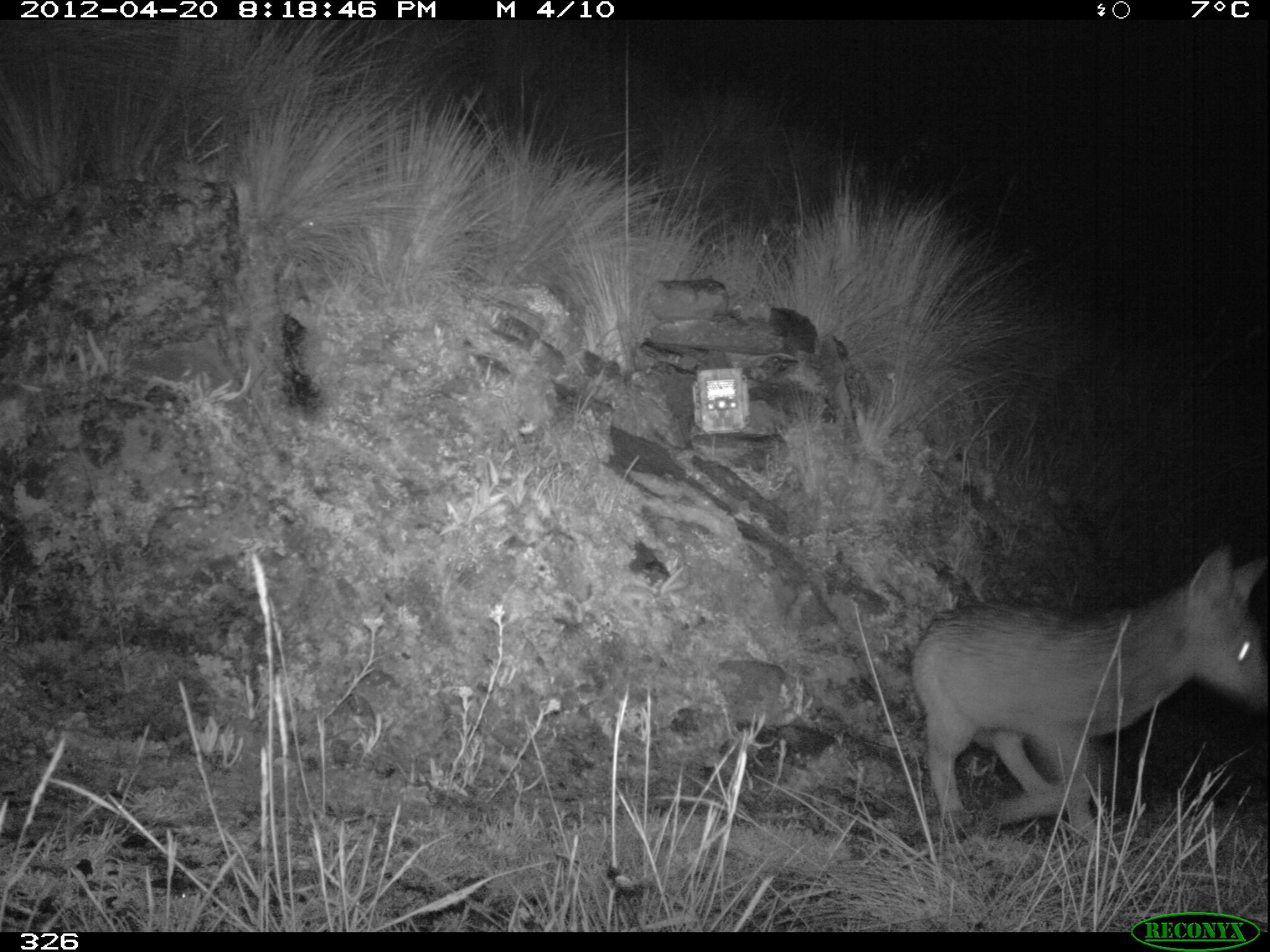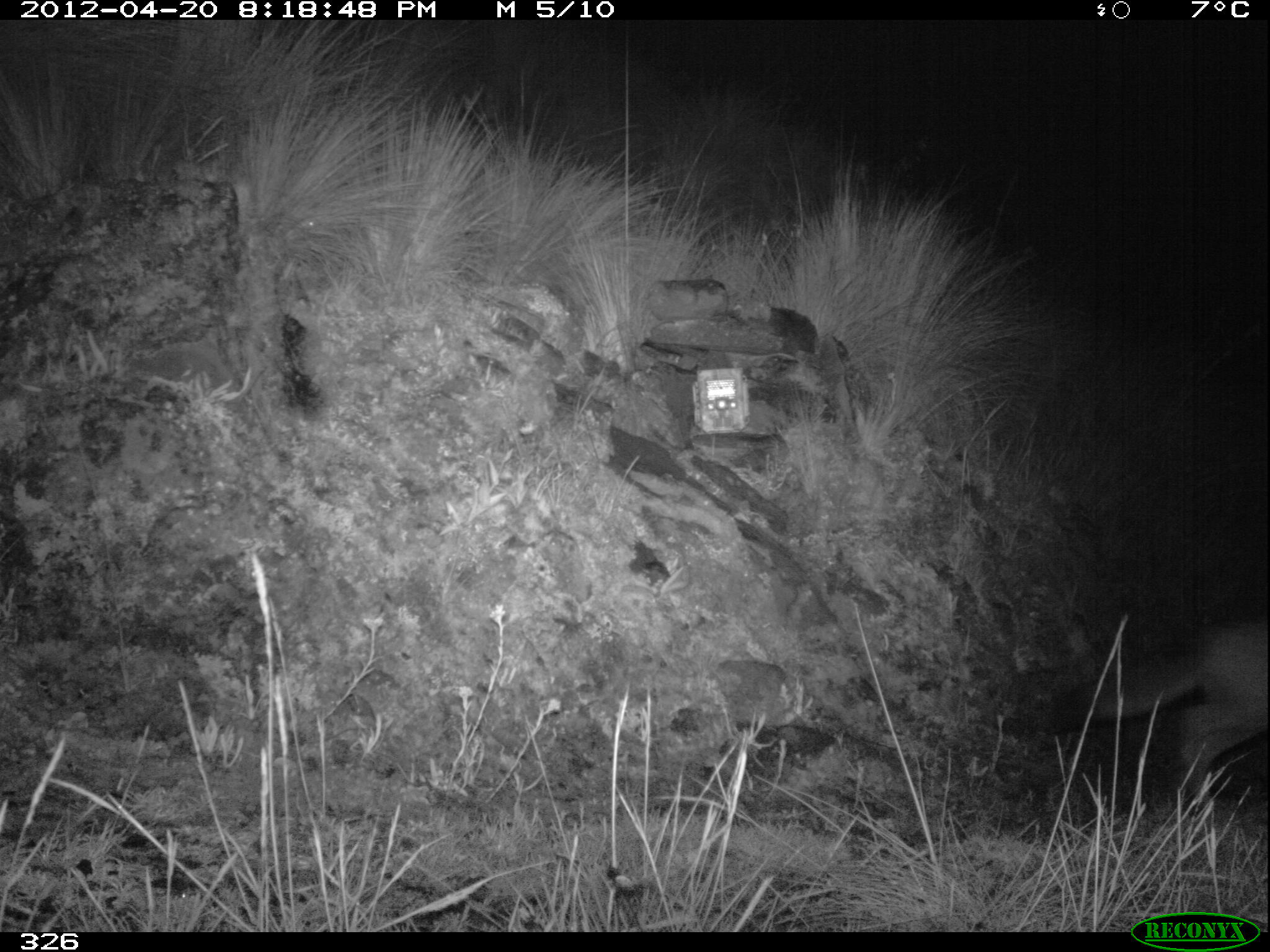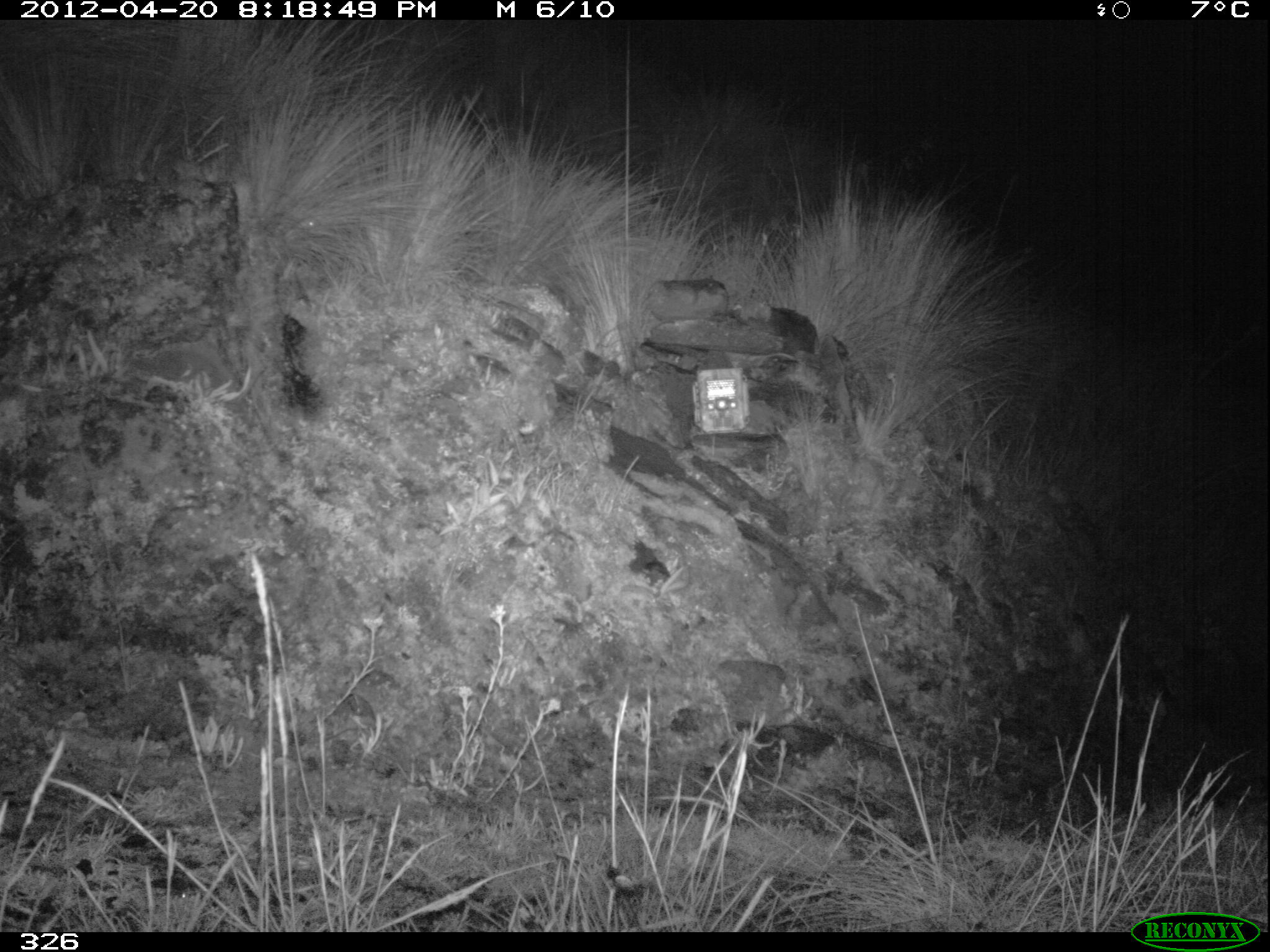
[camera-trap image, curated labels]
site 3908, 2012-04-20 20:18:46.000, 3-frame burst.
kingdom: Animalia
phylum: Chordata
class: Mammalia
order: Carnivora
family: Canidae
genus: Lycalopex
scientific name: Lycalopex culpaeus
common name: culpeo